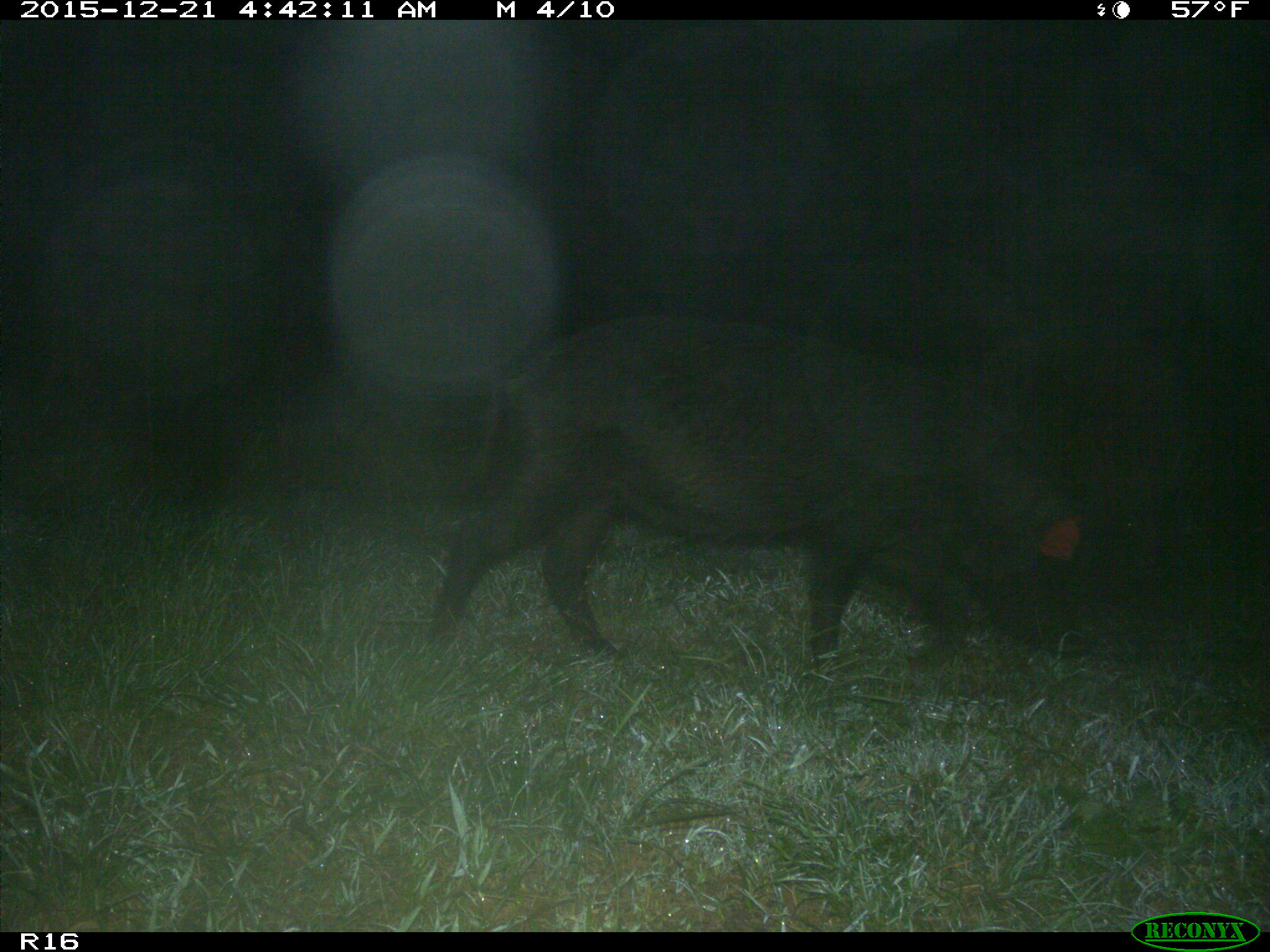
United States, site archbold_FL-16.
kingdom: Animalia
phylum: Chordata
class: Mammalia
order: Artiodactyla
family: Suidae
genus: Sus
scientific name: Sus scrofa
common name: wild boar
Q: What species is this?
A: Sus scrofa (wild boar).